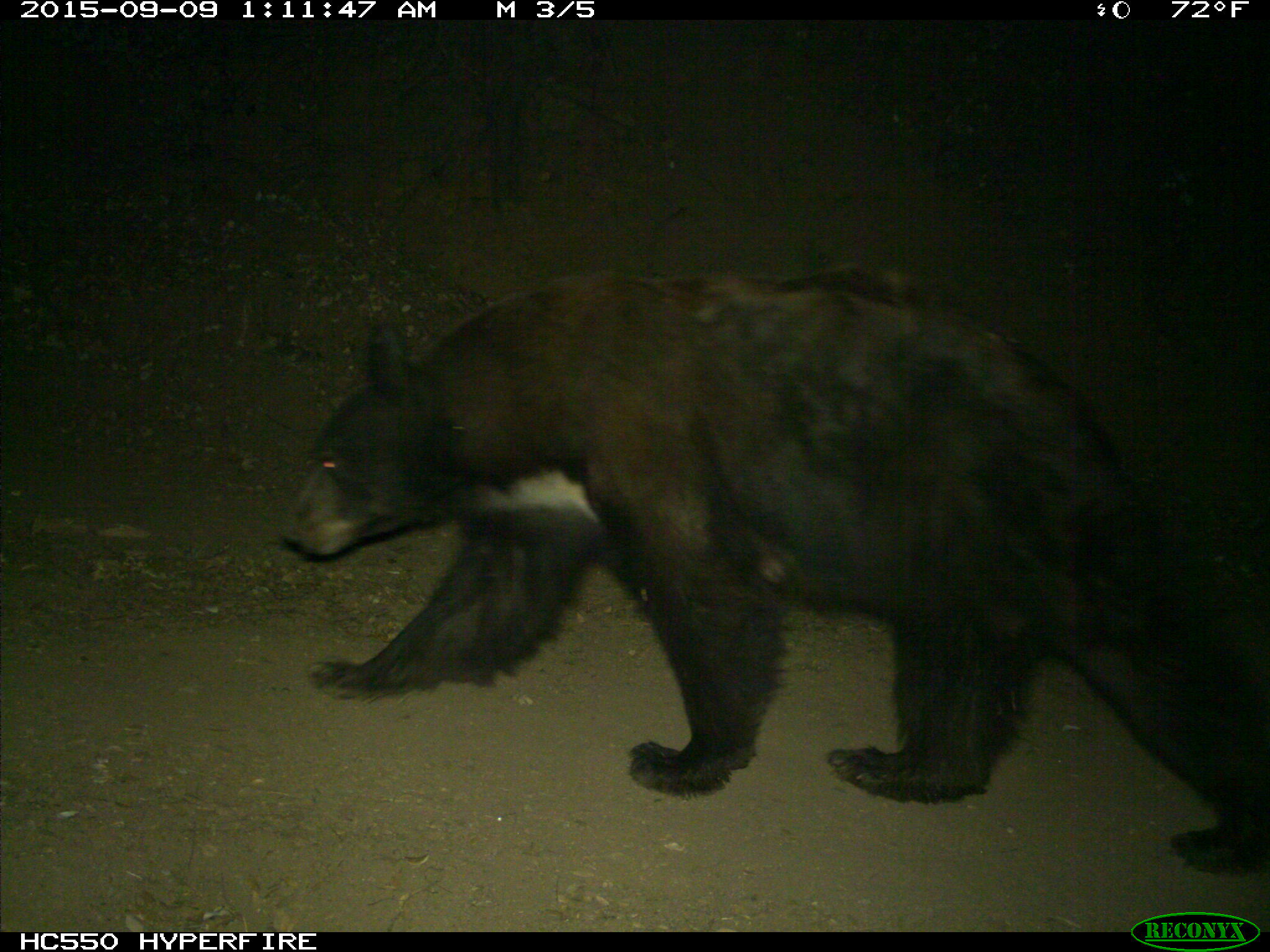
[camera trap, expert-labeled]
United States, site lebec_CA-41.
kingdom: Animalia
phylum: Chordata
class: Mammalia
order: Carnivora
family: Ursidae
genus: Ursus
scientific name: Ursus americanus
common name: american black bear